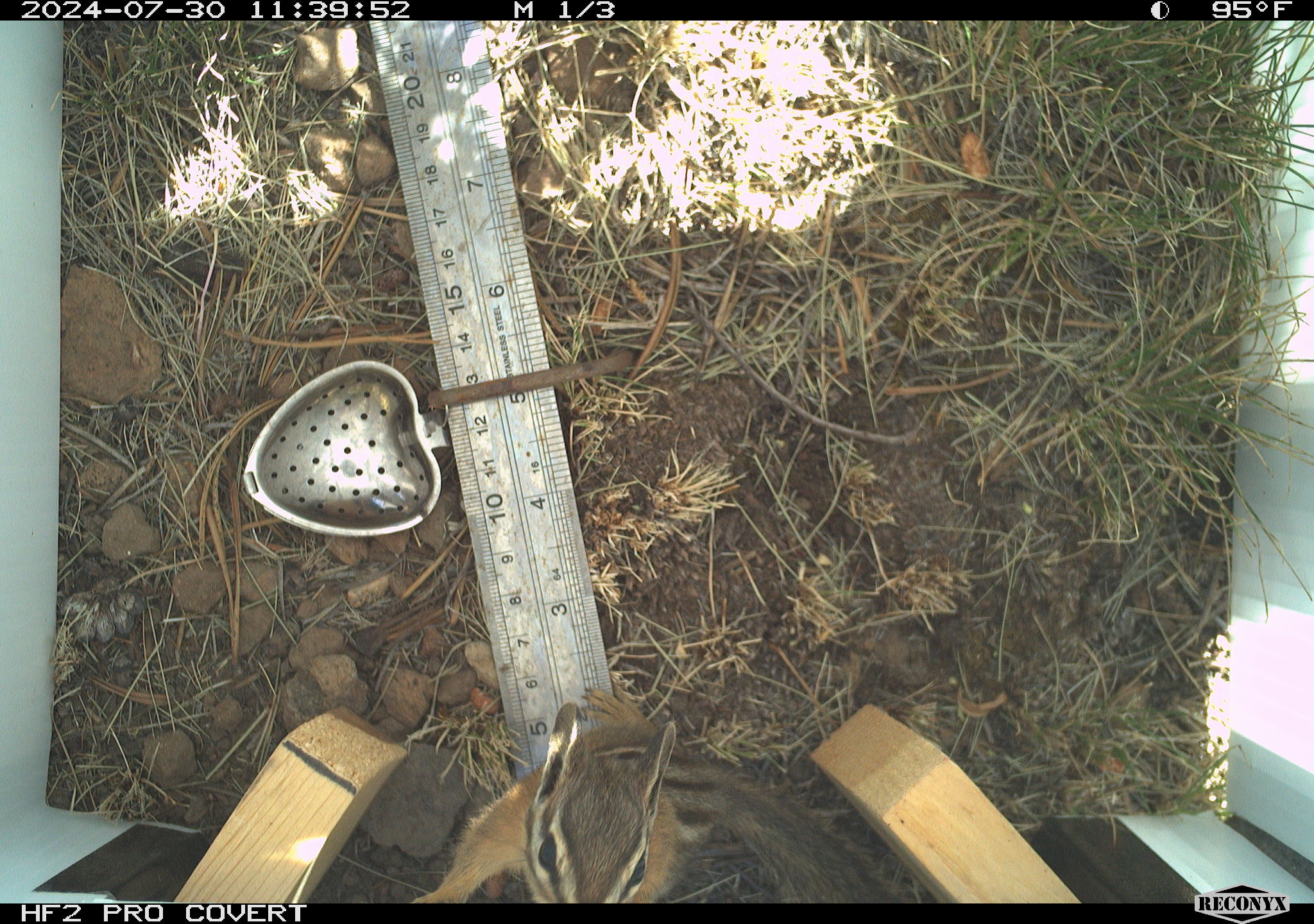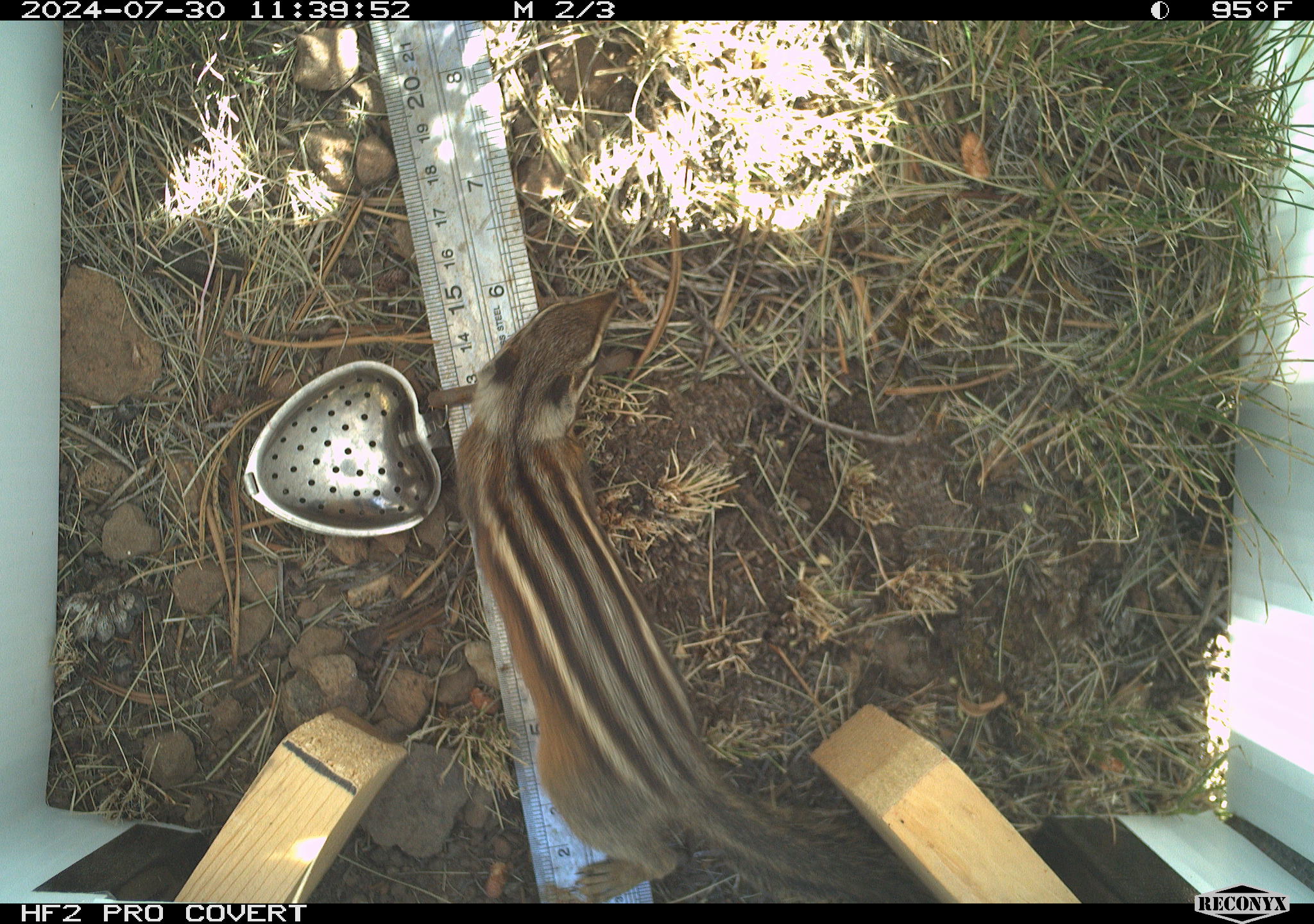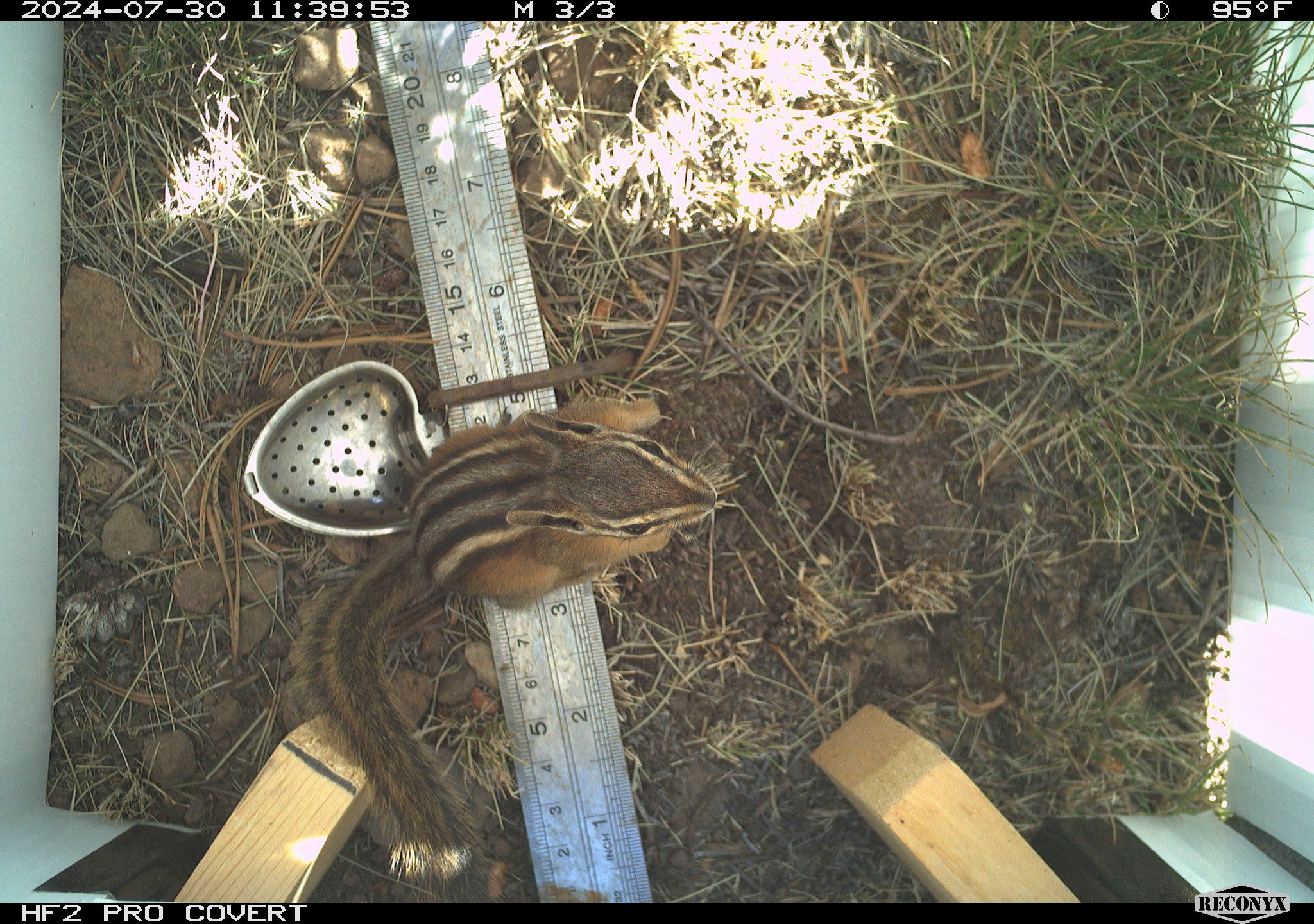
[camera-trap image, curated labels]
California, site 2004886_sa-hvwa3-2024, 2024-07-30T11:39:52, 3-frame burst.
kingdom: Animalia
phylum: Chordata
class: Mammalia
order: Rodentia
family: Sciuridae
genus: Neotamias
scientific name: Neotamias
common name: western chipmunks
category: neotamias species